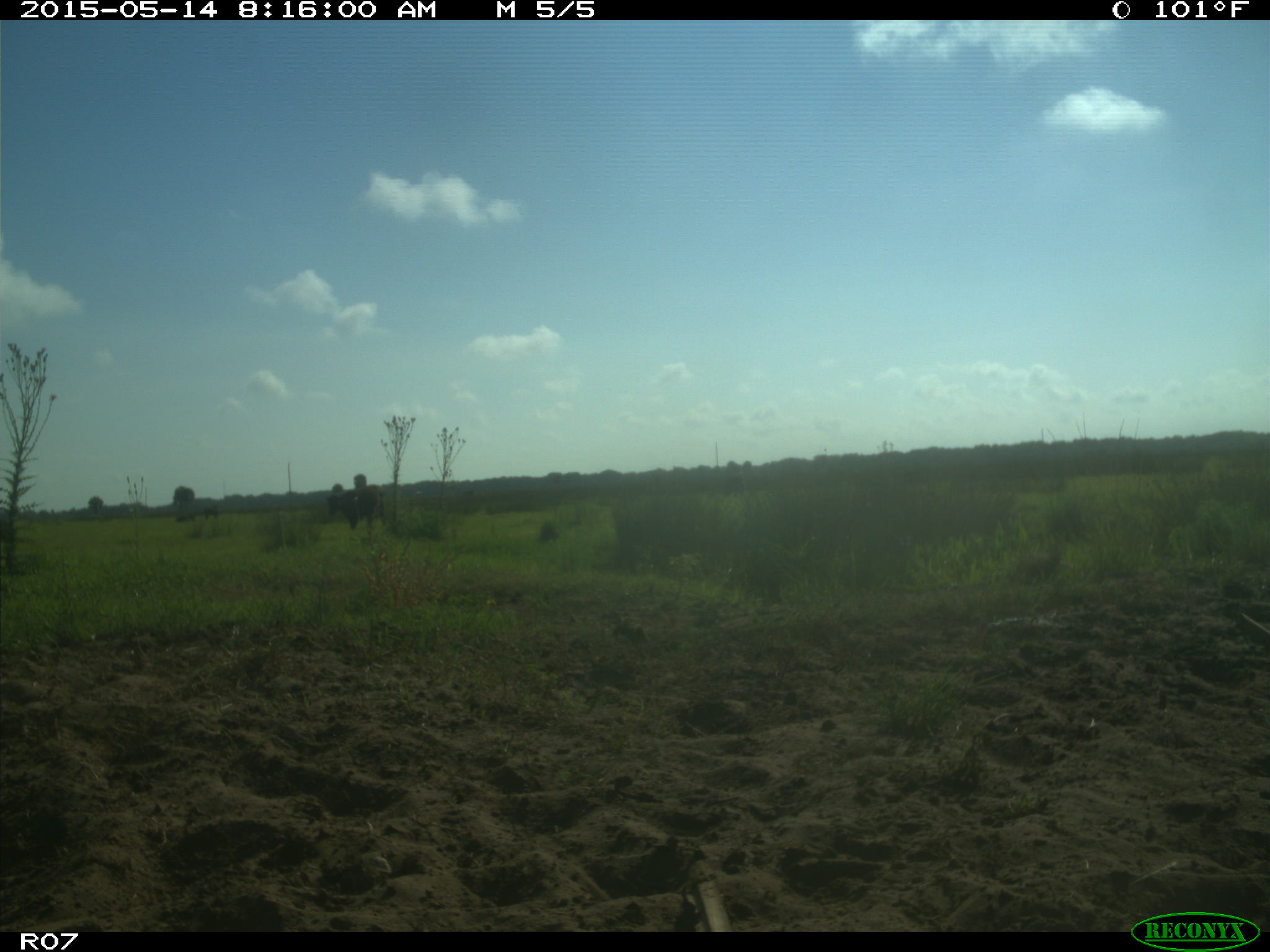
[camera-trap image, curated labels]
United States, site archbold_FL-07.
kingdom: Animalia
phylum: Chordata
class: Mammalia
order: Artiodactyla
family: Bovidae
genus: Bos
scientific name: Bos taurus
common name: domestic cow